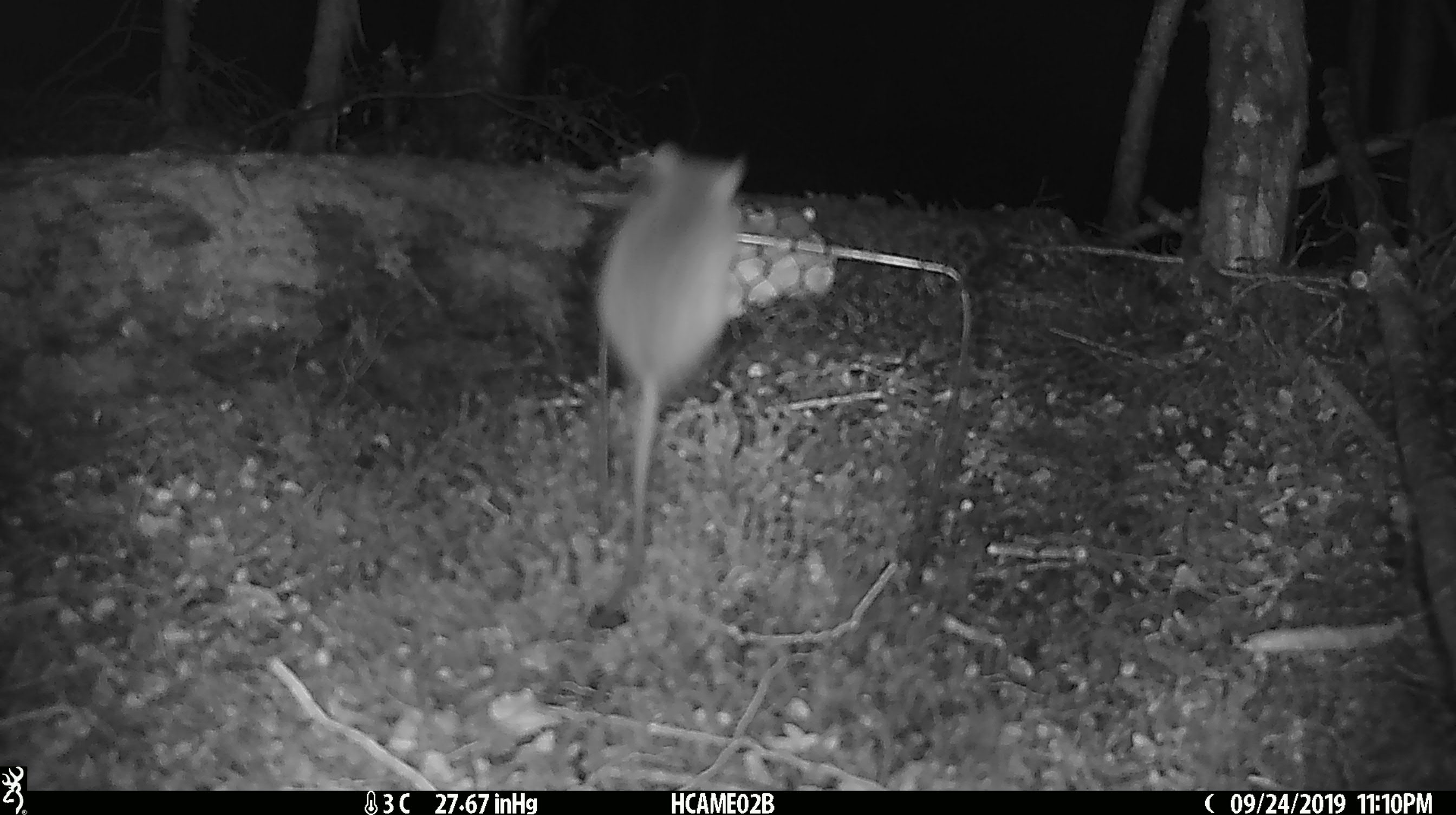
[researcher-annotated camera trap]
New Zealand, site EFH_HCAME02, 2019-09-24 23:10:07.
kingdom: Animalia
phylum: Chordata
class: Mammalia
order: Rodentia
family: Muridae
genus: Mus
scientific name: Mus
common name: mouse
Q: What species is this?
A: Mouse (Mus).